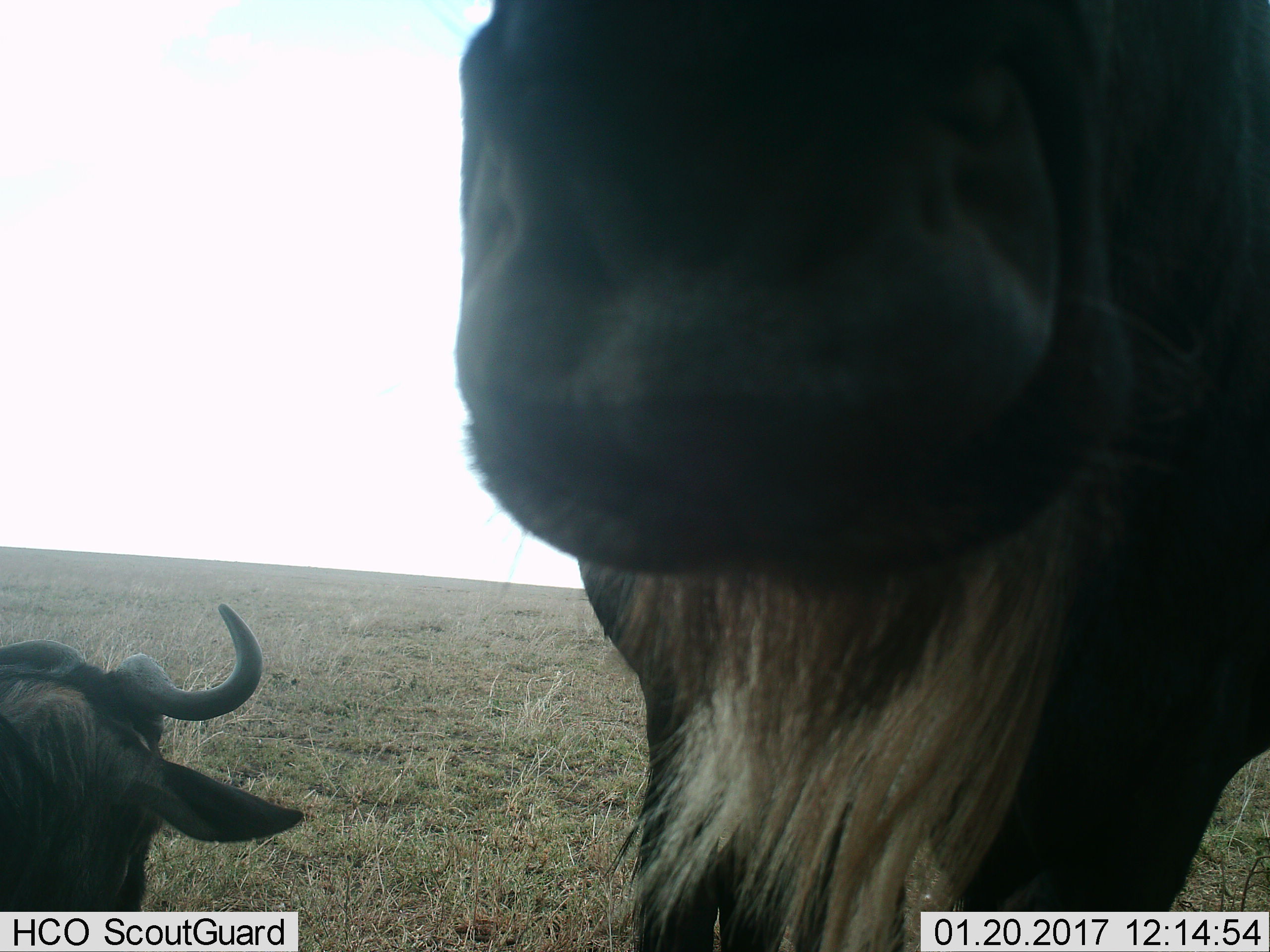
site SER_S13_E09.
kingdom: Animalia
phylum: Chordata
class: Mammalia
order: Artiodactyla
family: Bovidae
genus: Connochaetes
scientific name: Connochaetes taurinus taurinus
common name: blue wildebeest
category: wildebeestblue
Wildebeestblue (blue wildebeest) (Connochaetes taurinus taurinus), count 2. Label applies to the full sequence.